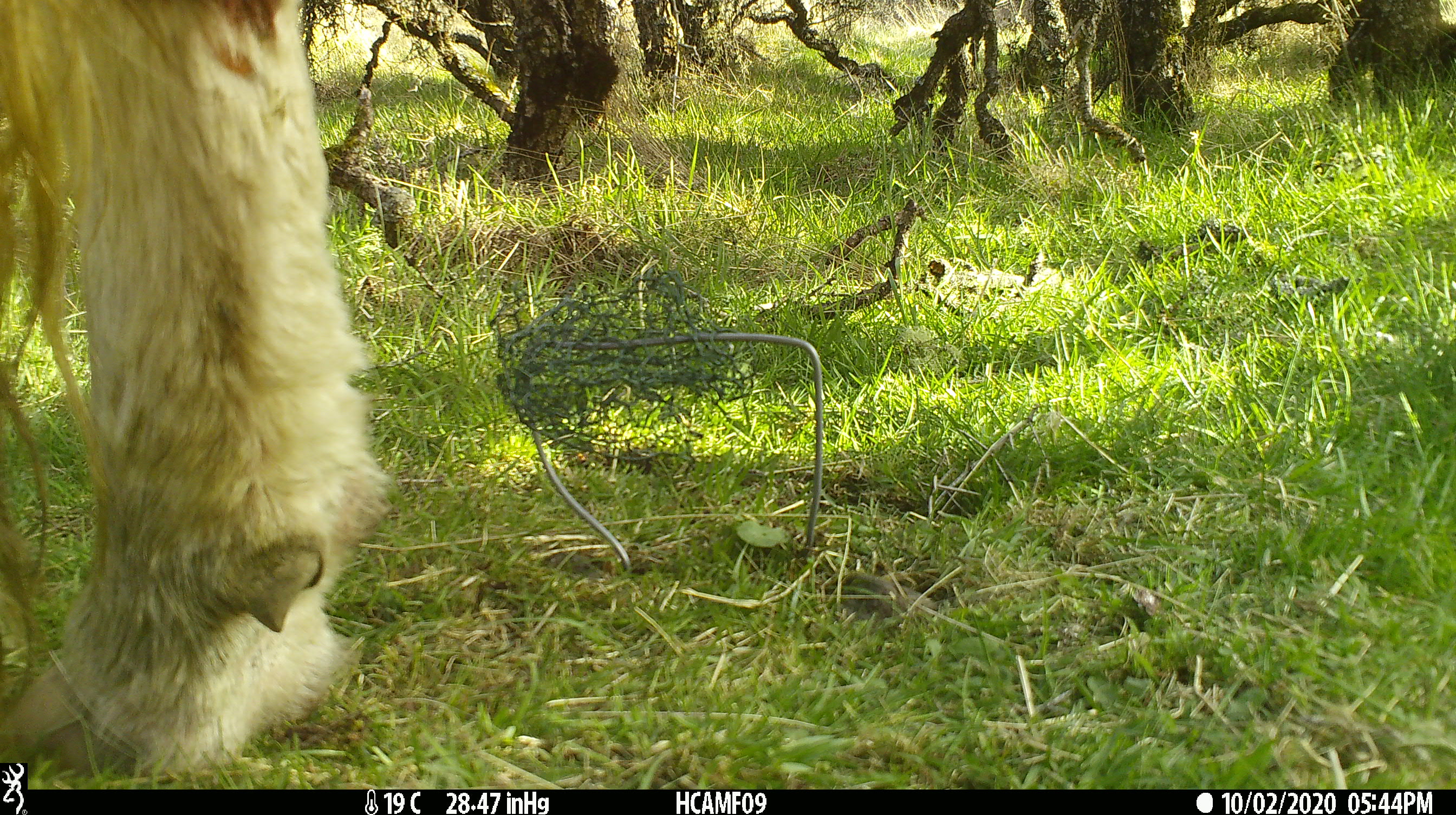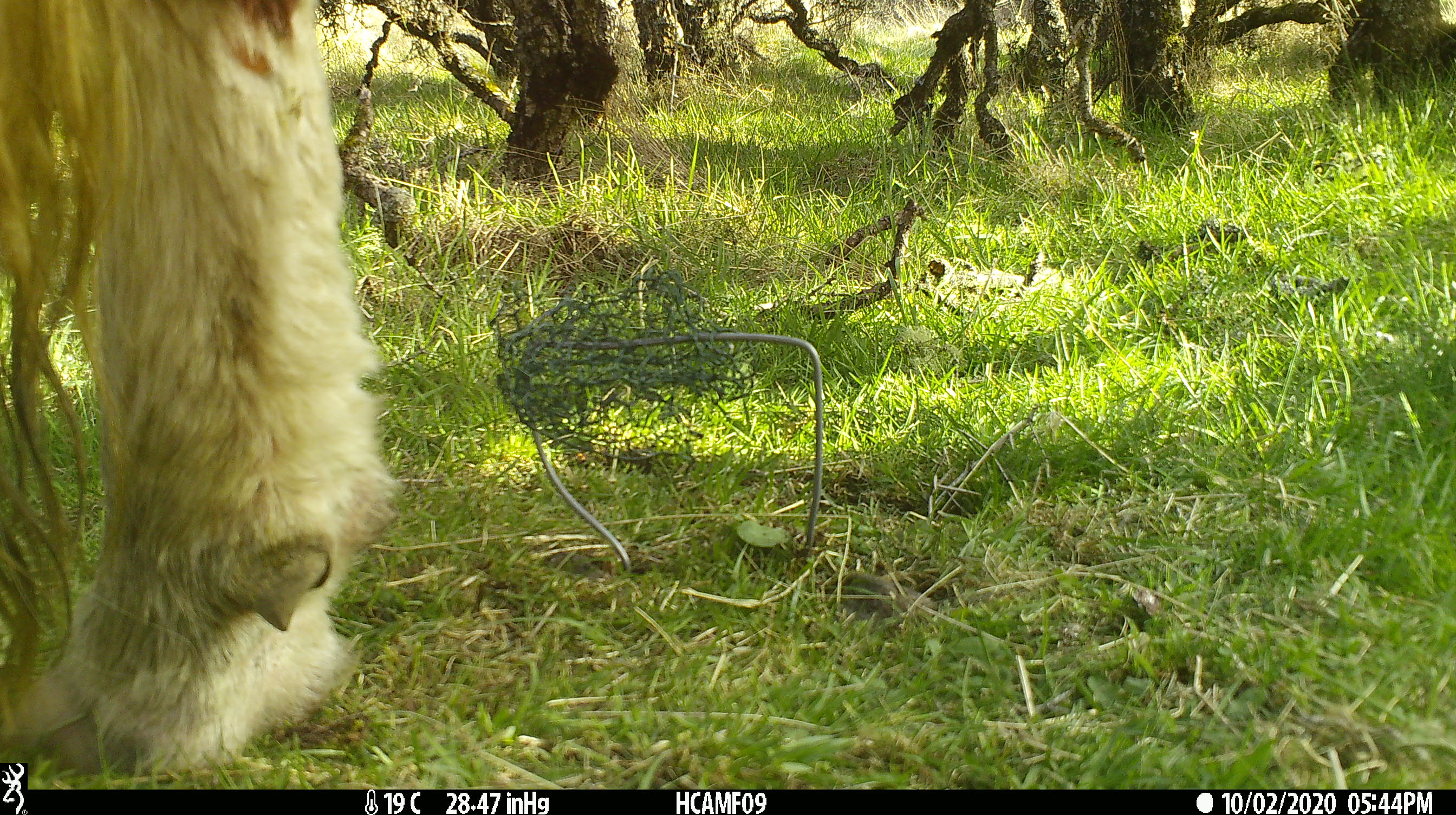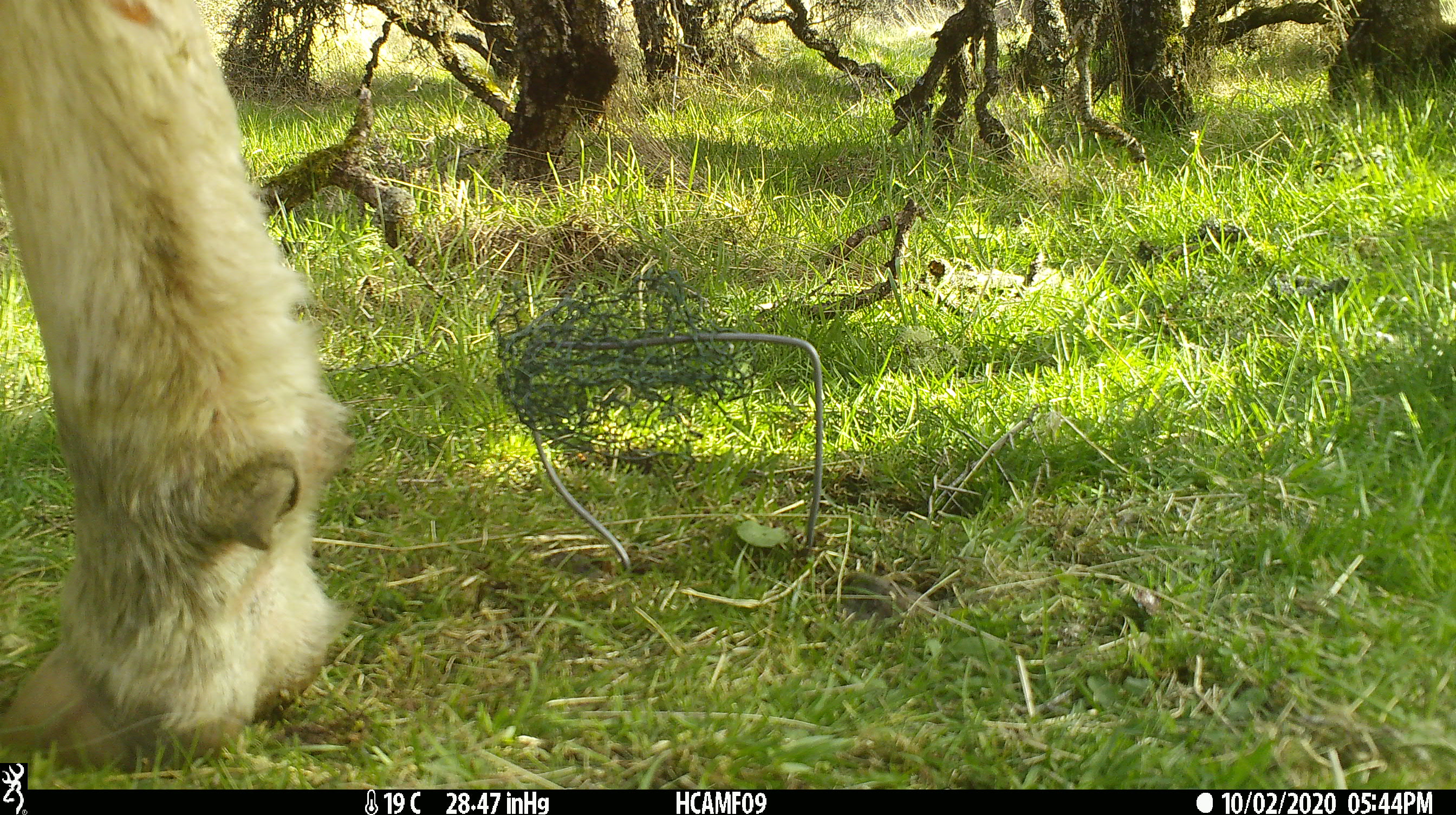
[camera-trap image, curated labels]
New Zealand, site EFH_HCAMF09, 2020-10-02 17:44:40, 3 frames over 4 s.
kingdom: Animalia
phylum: Chordata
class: Mammalia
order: Artiodactyla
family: Bovidae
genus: Bos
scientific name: Bos taurus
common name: domestic cow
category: cow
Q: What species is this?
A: Cow (domestic cow) (Bos taurus).